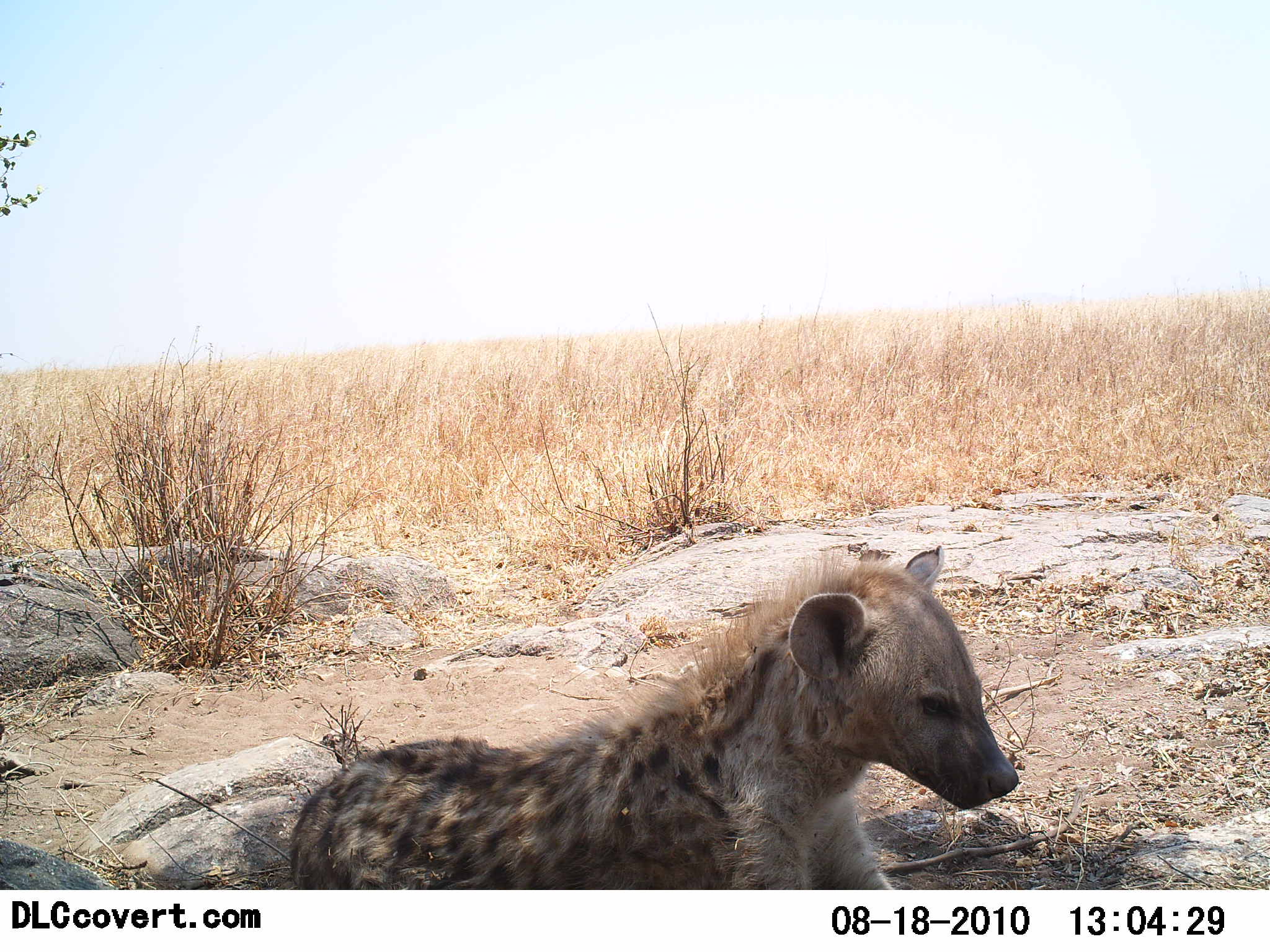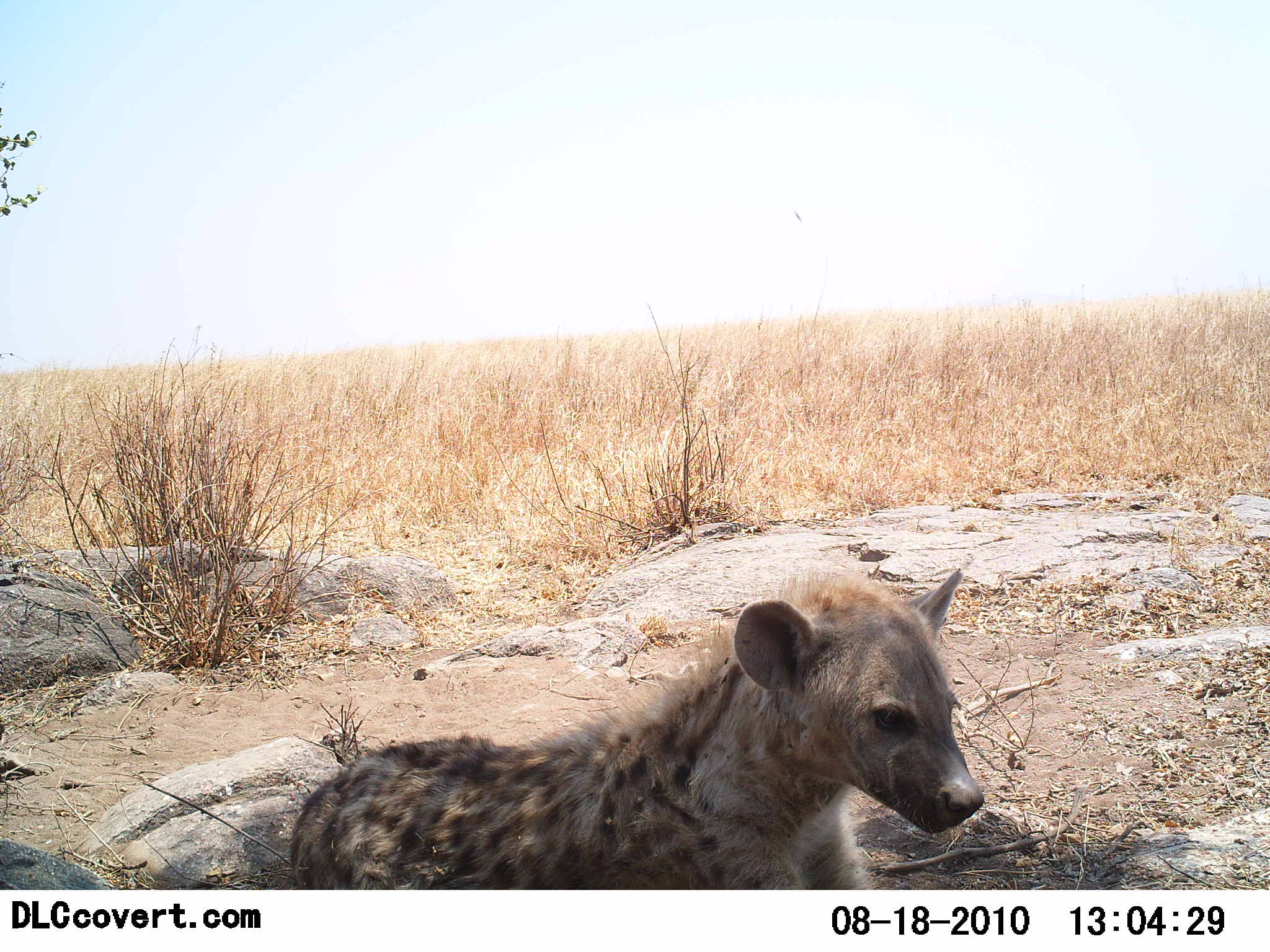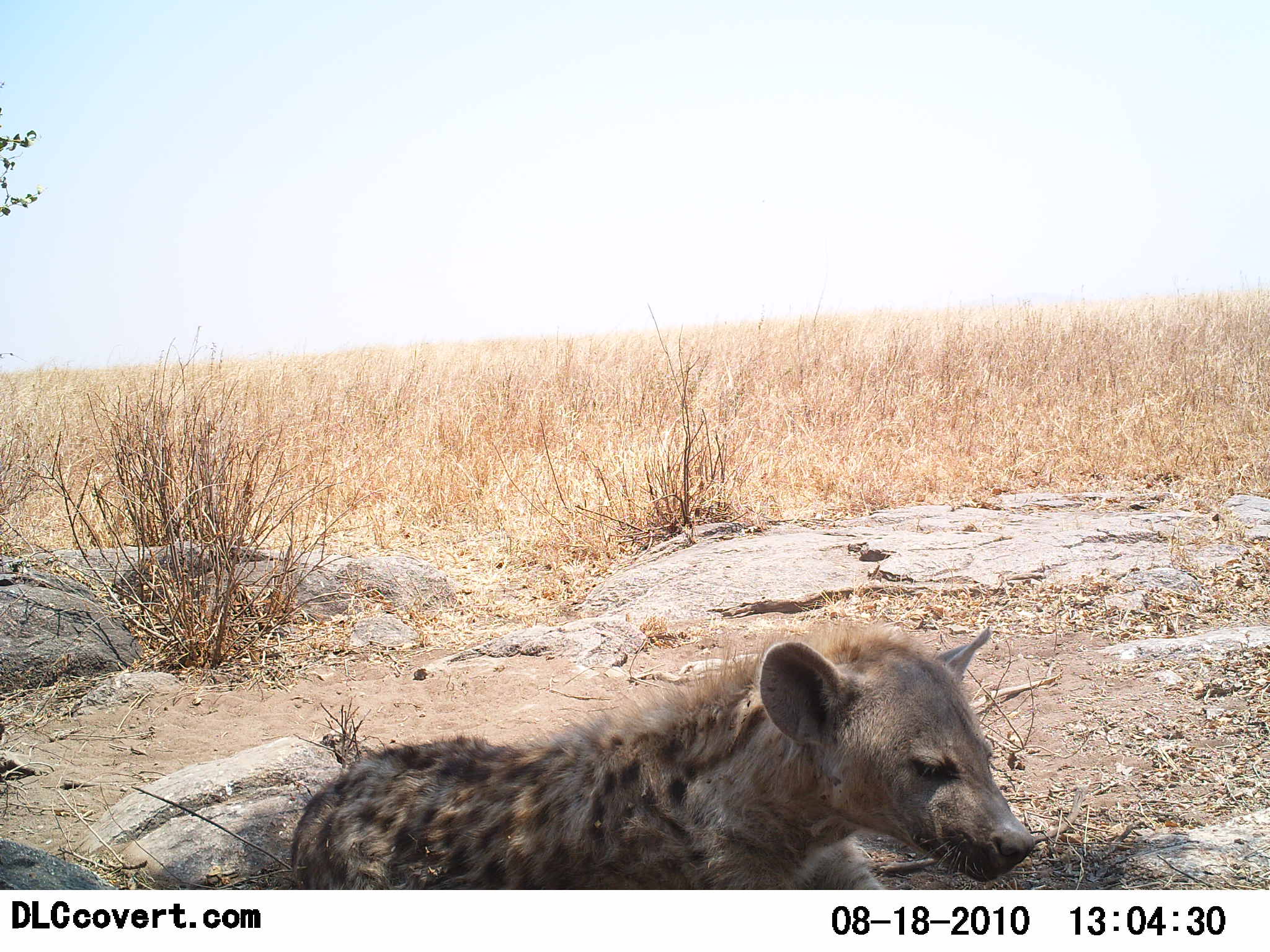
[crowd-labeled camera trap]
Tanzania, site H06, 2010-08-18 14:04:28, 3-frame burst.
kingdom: Animalia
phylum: Chordata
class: Mammalia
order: Carnivora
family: Hyaenidae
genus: Crocuta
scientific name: Crocuta crocuta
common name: spotted hyena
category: hyenaspotted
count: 1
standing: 12%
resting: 88%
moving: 0%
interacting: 0%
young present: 6%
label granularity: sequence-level